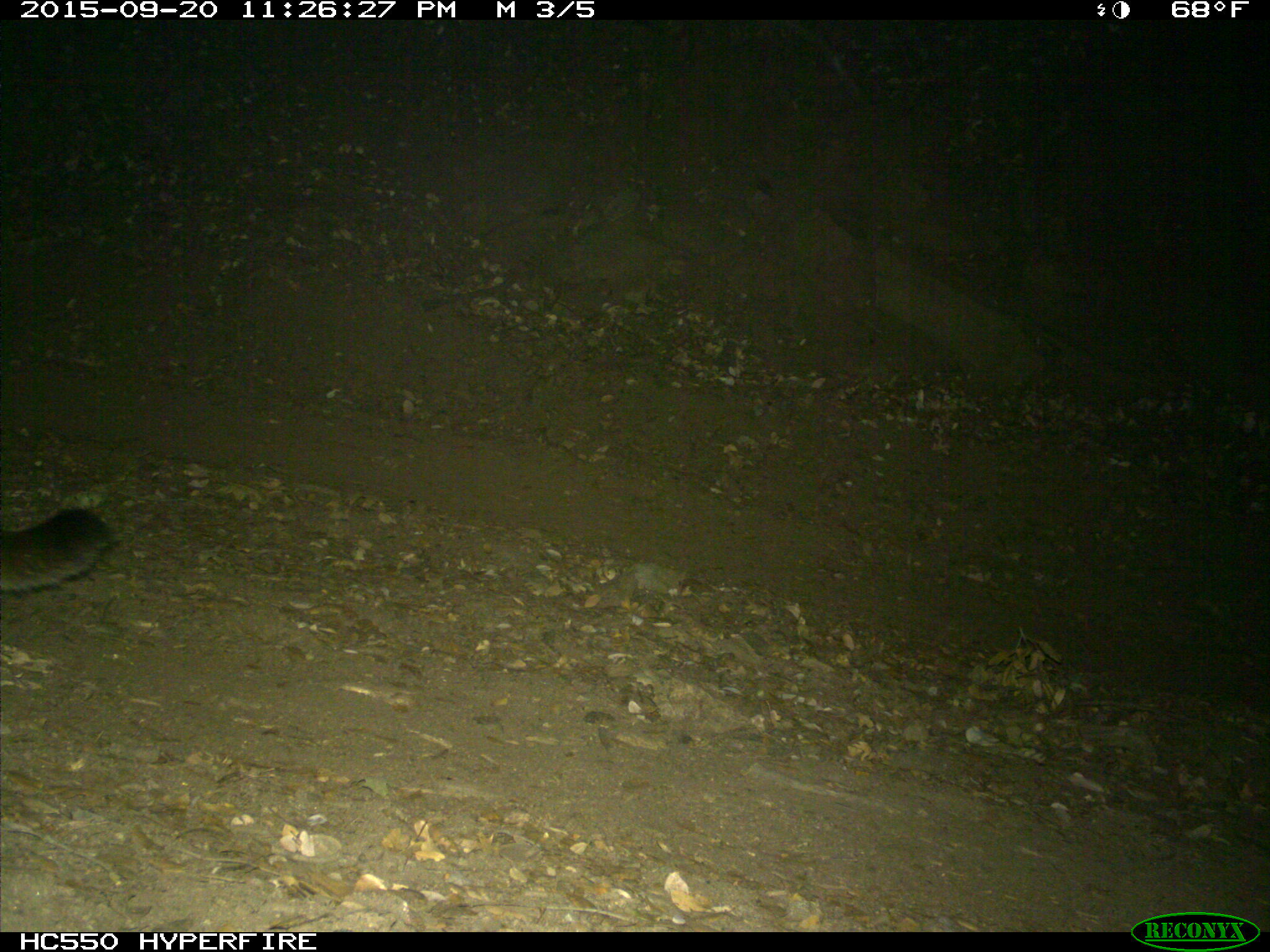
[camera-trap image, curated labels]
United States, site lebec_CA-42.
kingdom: Animalia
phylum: Chordata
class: Mammalia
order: Carnivora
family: Felidae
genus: Puma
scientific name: Puma concolor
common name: mountain lion